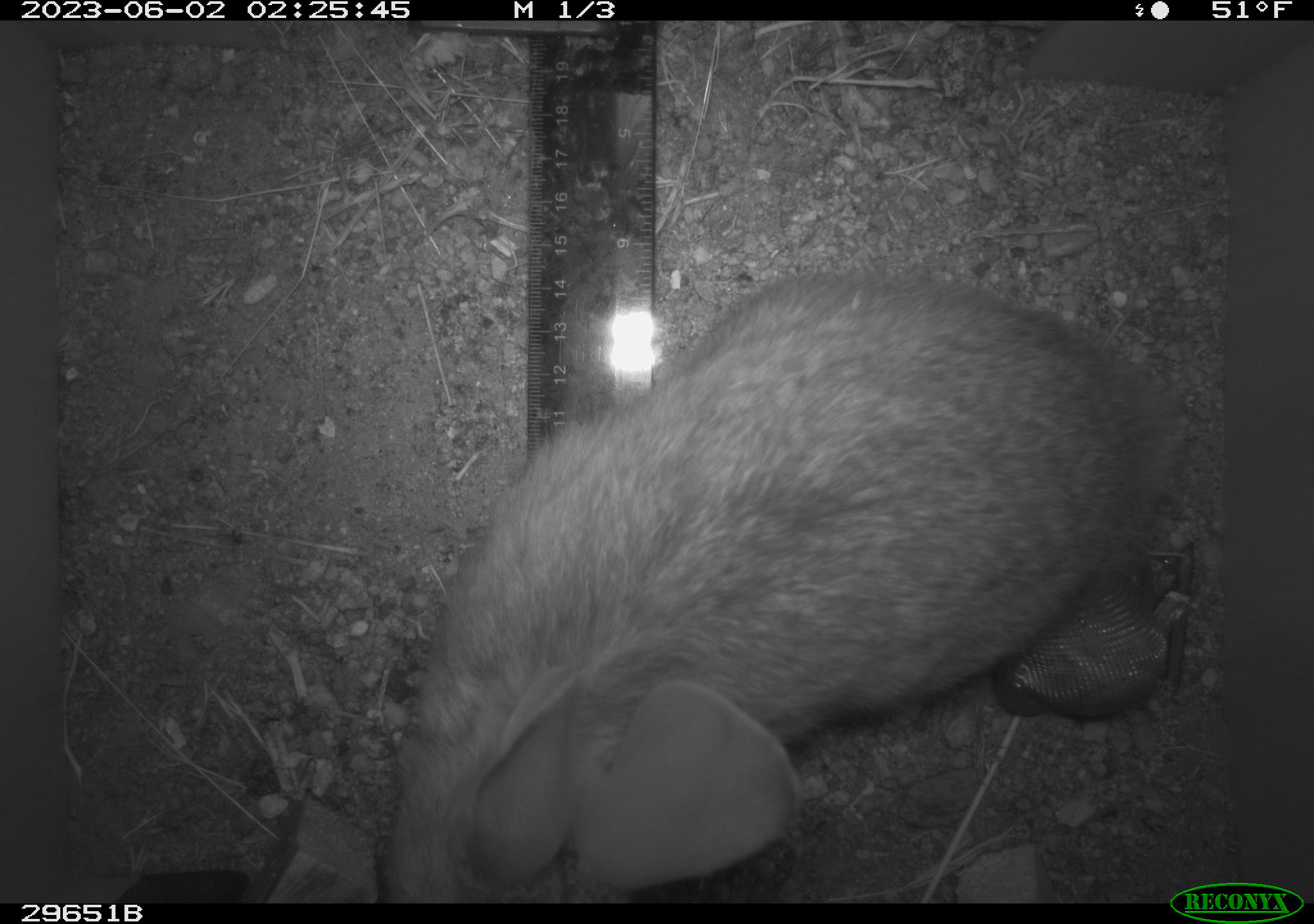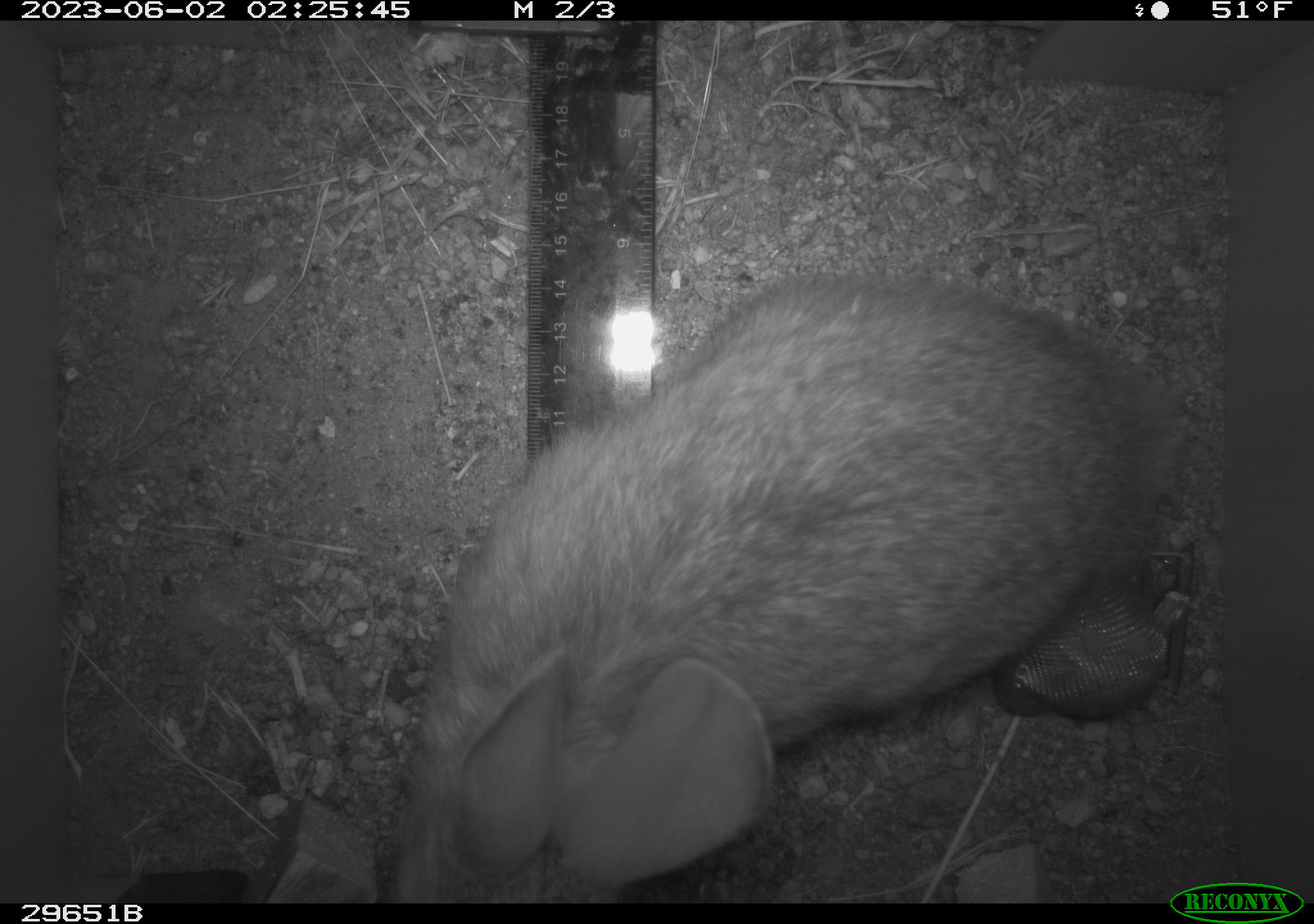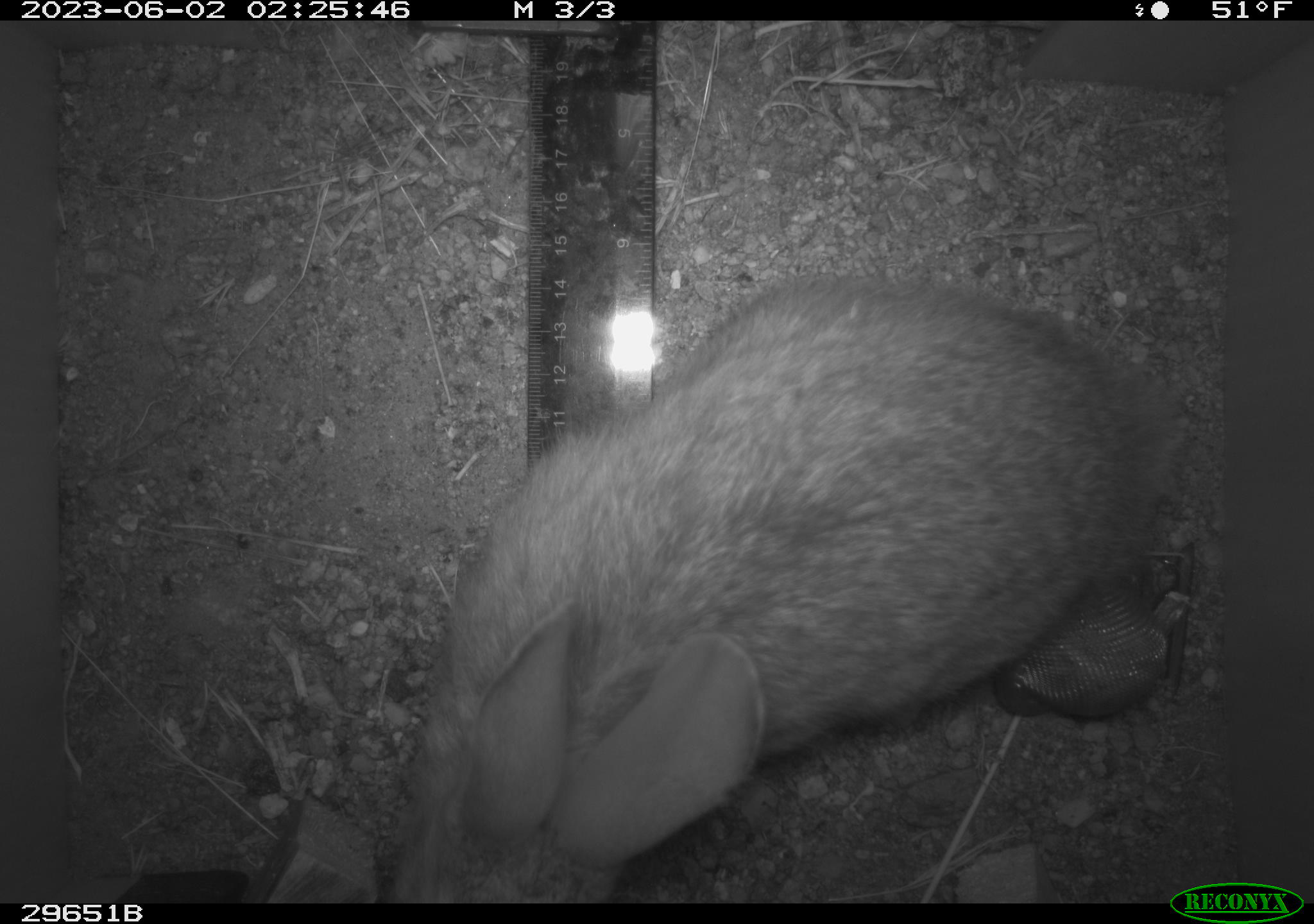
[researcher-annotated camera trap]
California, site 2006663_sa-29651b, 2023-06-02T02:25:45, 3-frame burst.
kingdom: Animalia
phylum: Chordata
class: Mammalia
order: Lagomorpha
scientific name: Lagomorpha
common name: hares, rabbits, and pikas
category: lagomorpha order